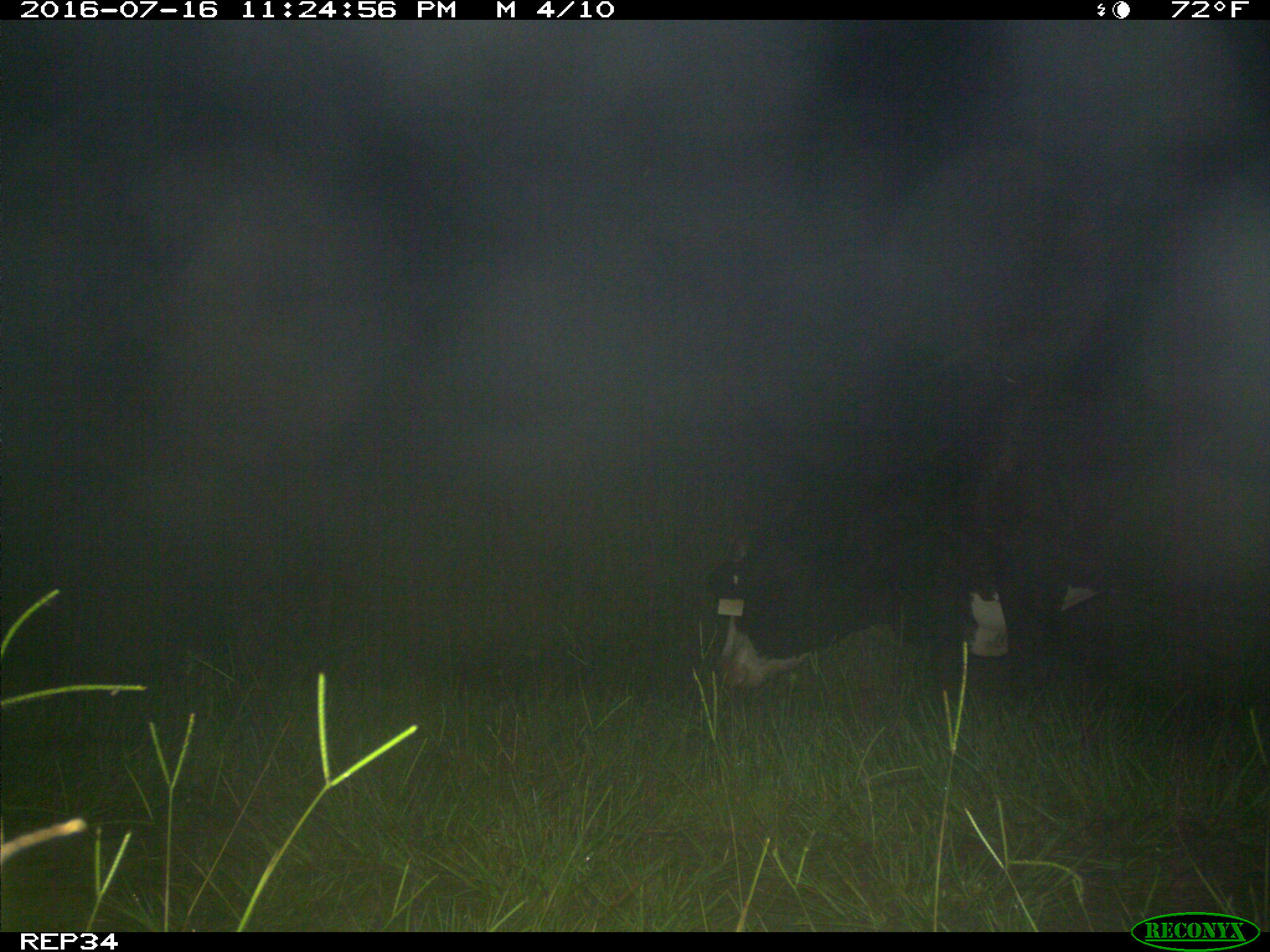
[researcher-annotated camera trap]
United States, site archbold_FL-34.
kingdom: Animalia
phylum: Chordata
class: Mammalia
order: Artiodactyla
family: Bovidae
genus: Bos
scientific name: Bos taurus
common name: domestic cow